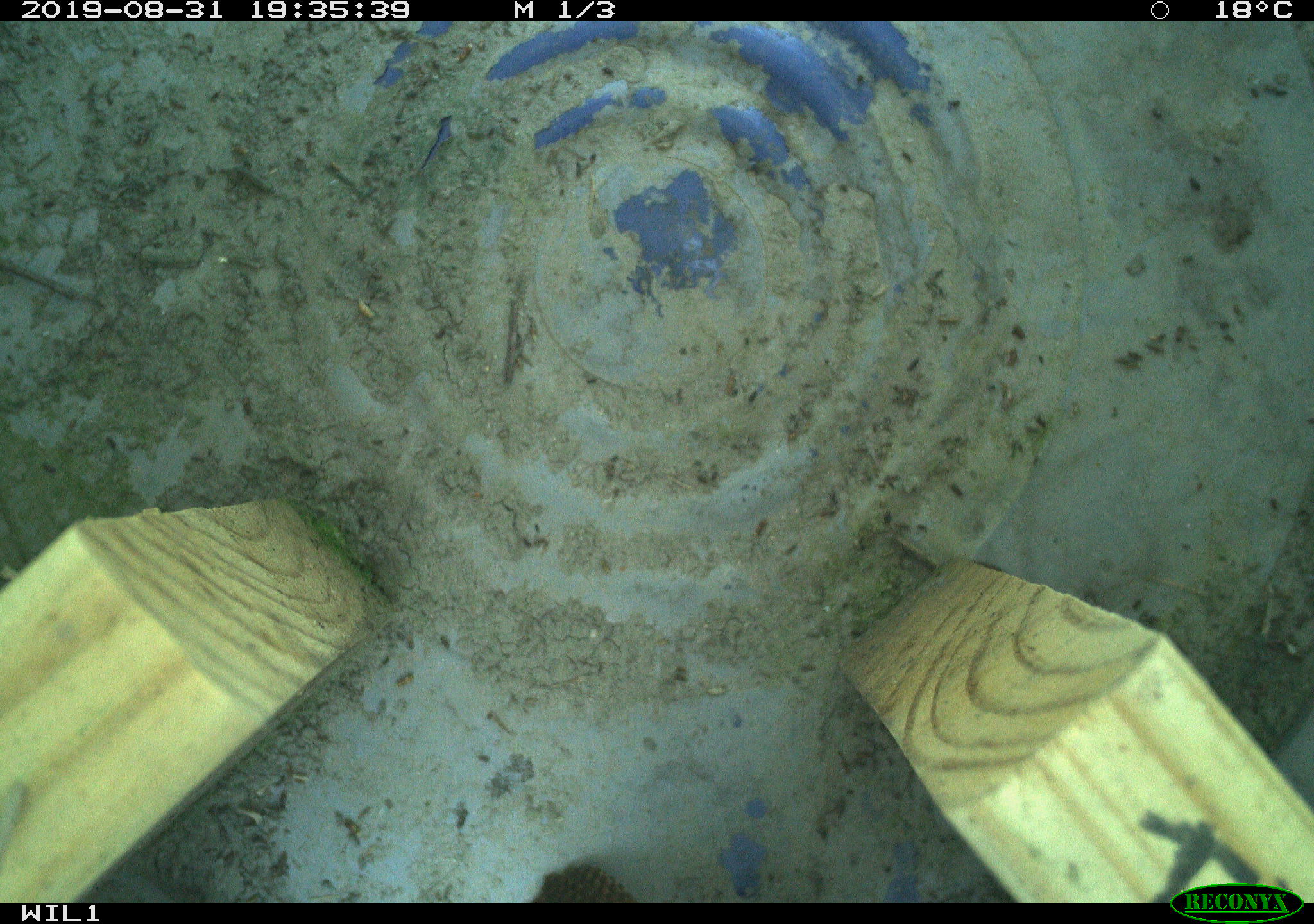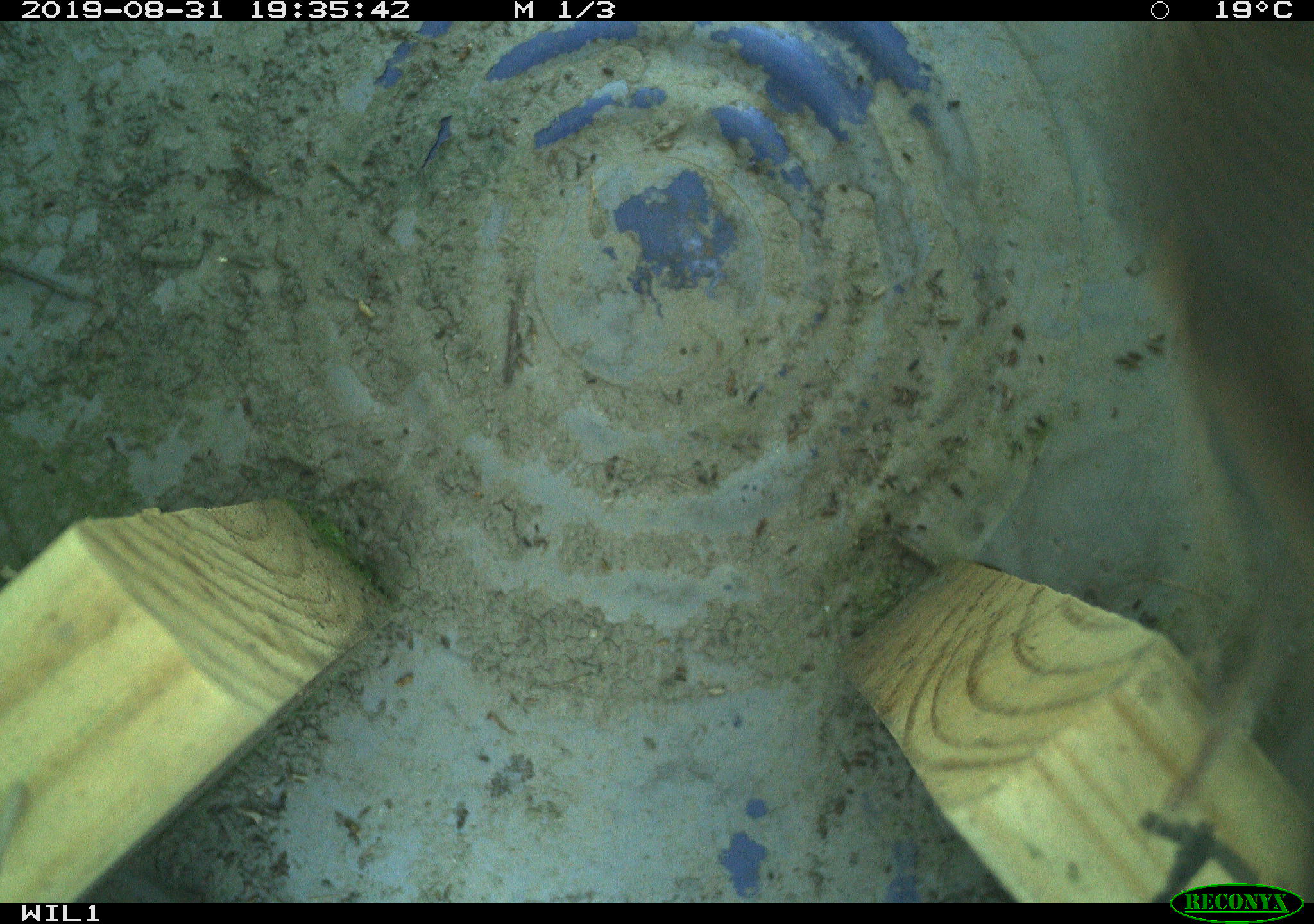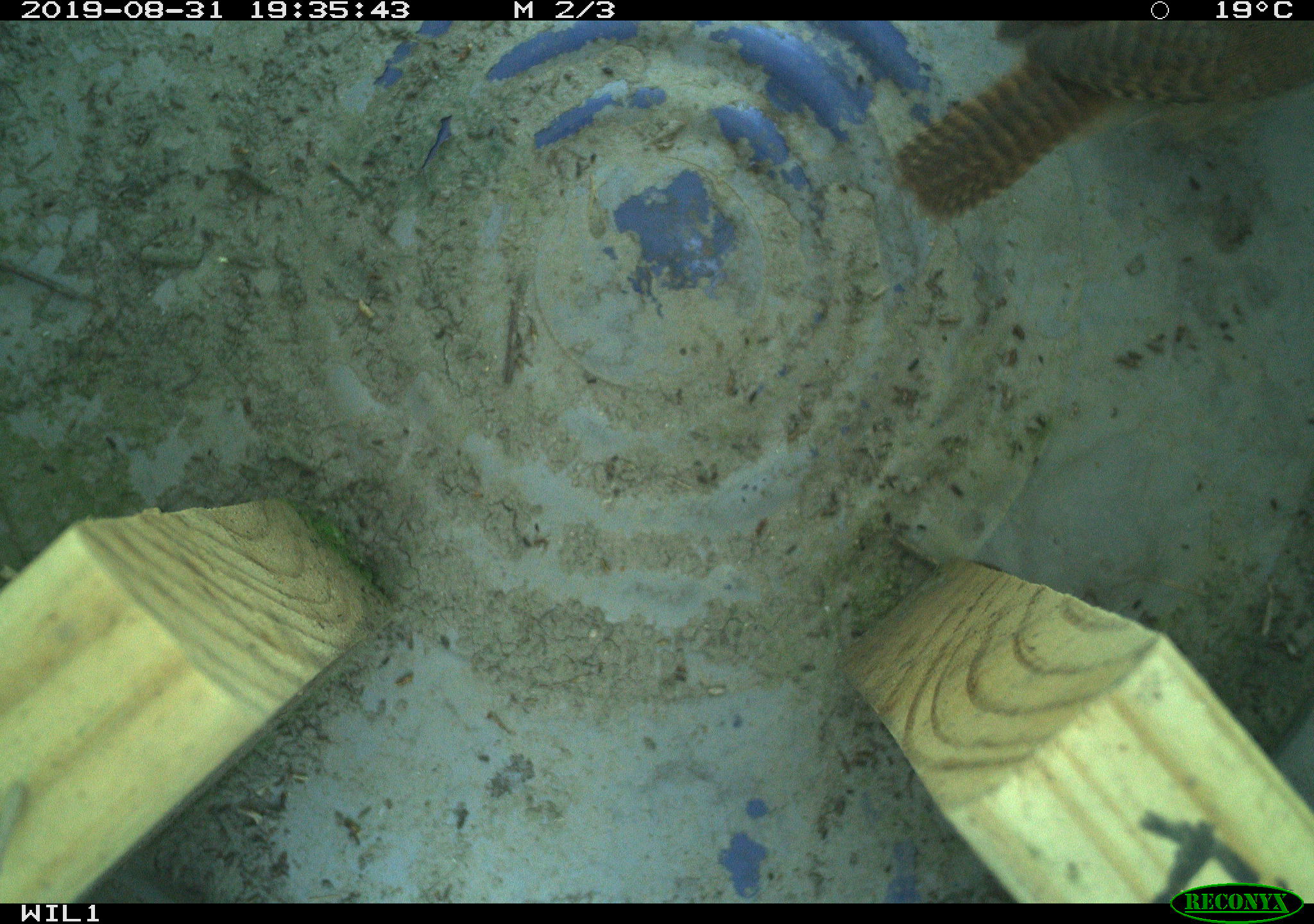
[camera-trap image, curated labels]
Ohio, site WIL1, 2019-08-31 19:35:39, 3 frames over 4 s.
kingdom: Animalia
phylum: Chordata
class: Aves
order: Passeriformes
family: Troglodytidae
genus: Troglodytes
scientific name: Troglodytes aedon aedon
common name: northern house wren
Northern house wren (Troglodytes aedon aedon).